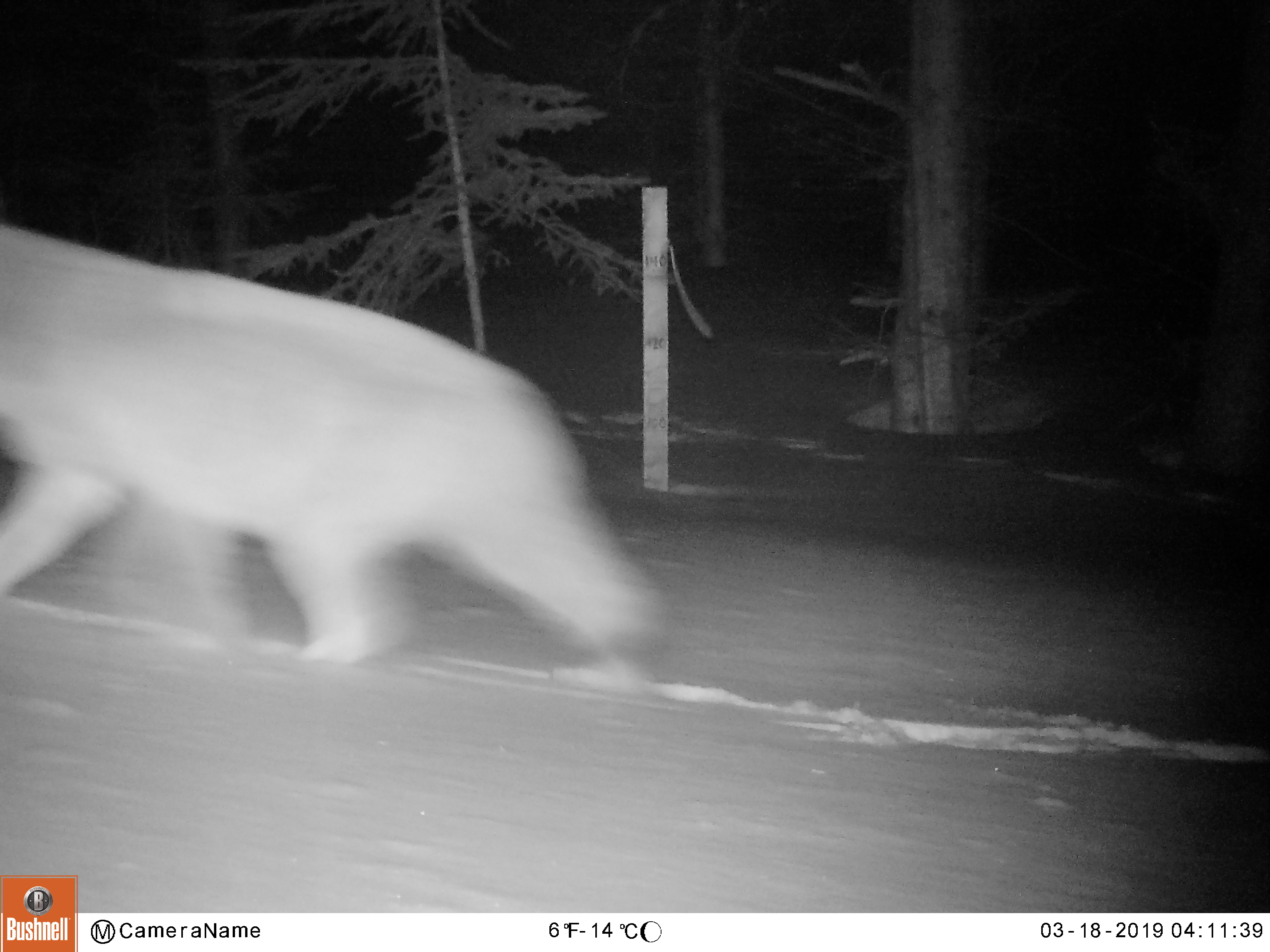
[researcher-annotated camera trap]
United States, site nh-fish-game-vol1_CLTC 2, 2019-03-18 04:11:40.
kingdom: Animalia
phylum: Chordata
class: Mammalia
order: Carnivora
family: Canidae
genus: Canis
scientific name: Canis latrans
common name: coyote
Coyote (Canis latrans).